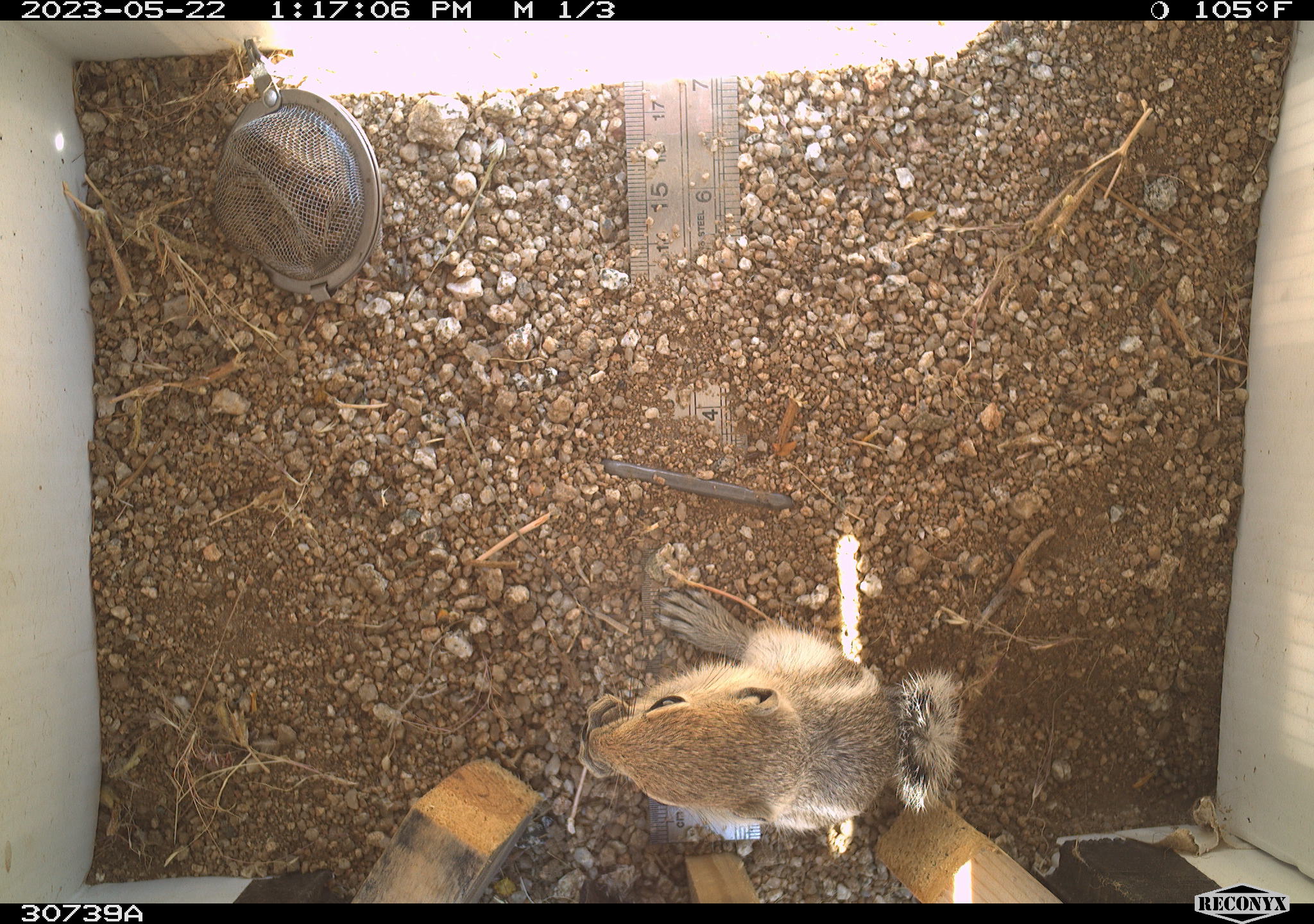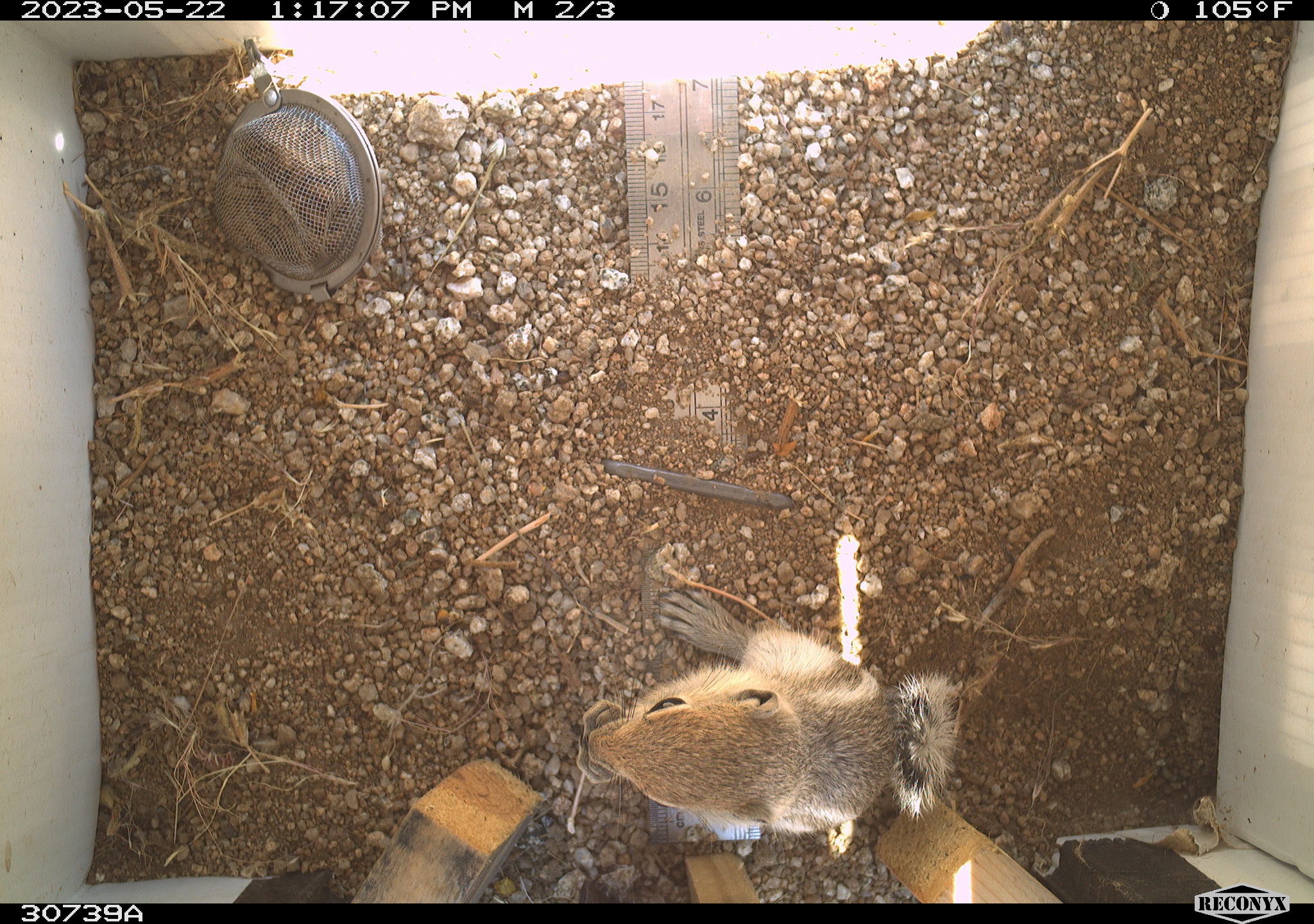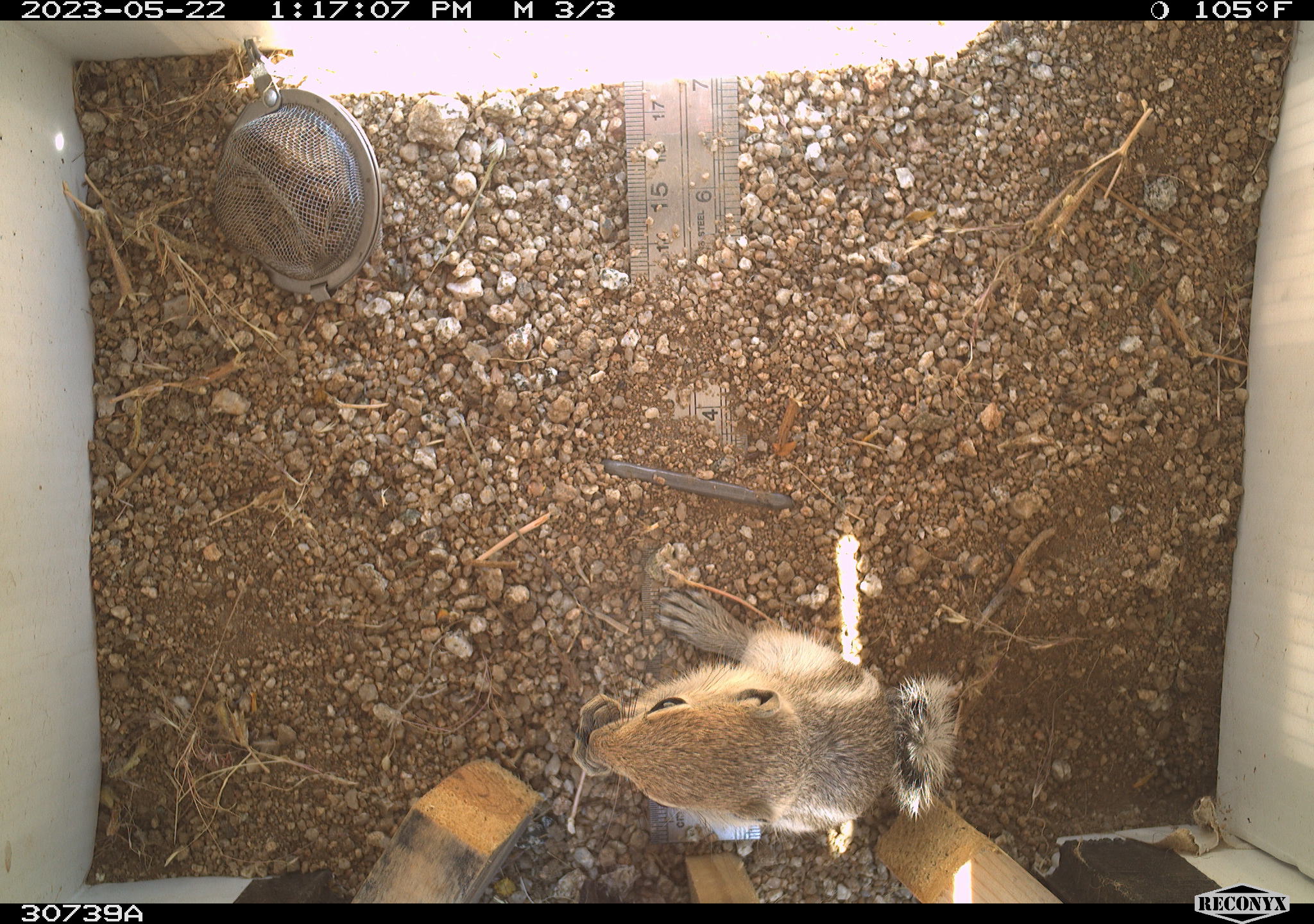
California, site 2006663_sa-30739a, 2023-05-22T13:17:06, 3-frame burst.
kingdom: Animalia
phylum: Chordata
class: Mammalia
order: Rodentia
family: Sciuridae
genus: Ammospermophilus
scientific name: Ammospermophilus leucurus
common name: white-tailed antelope squirrel